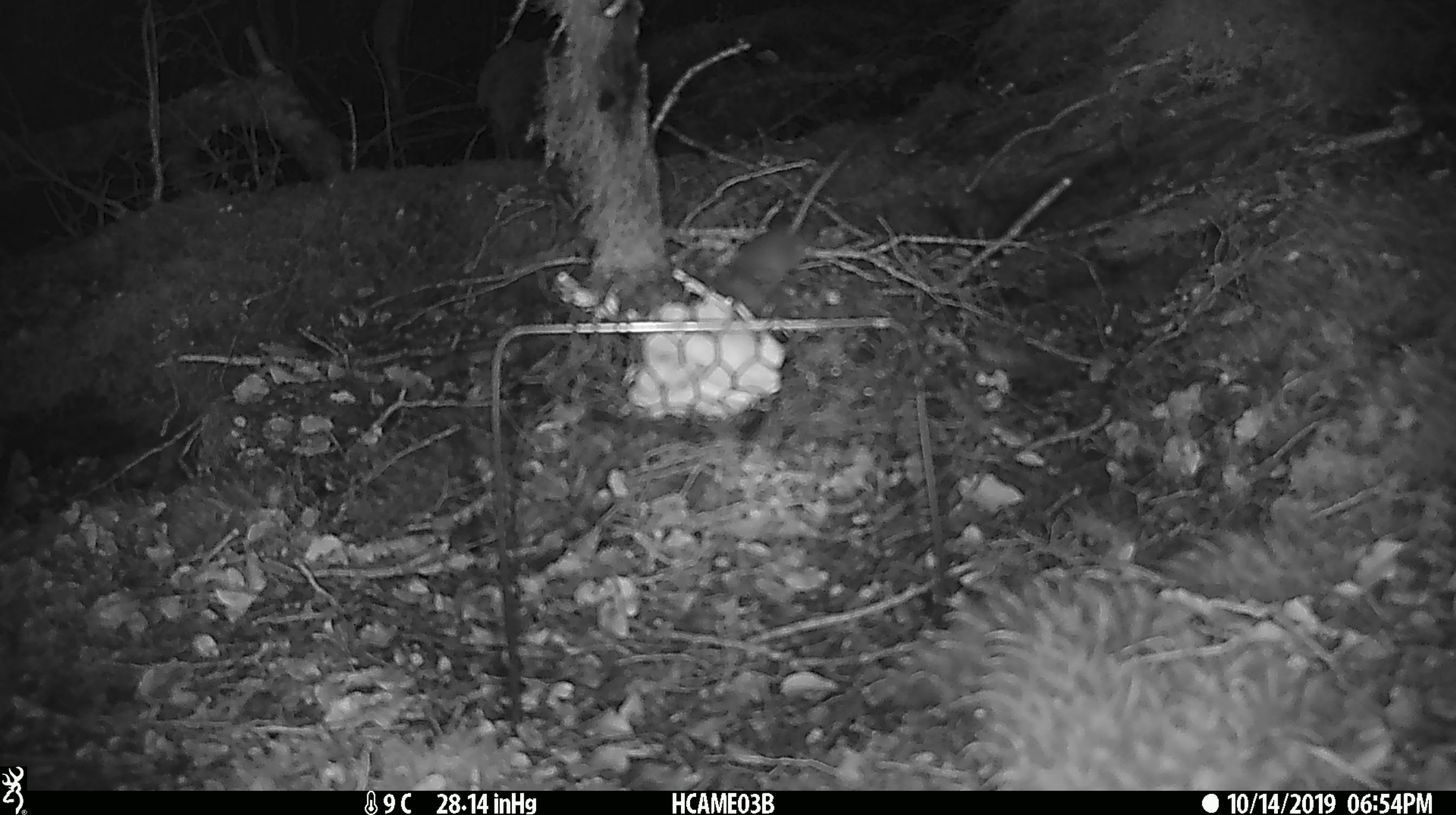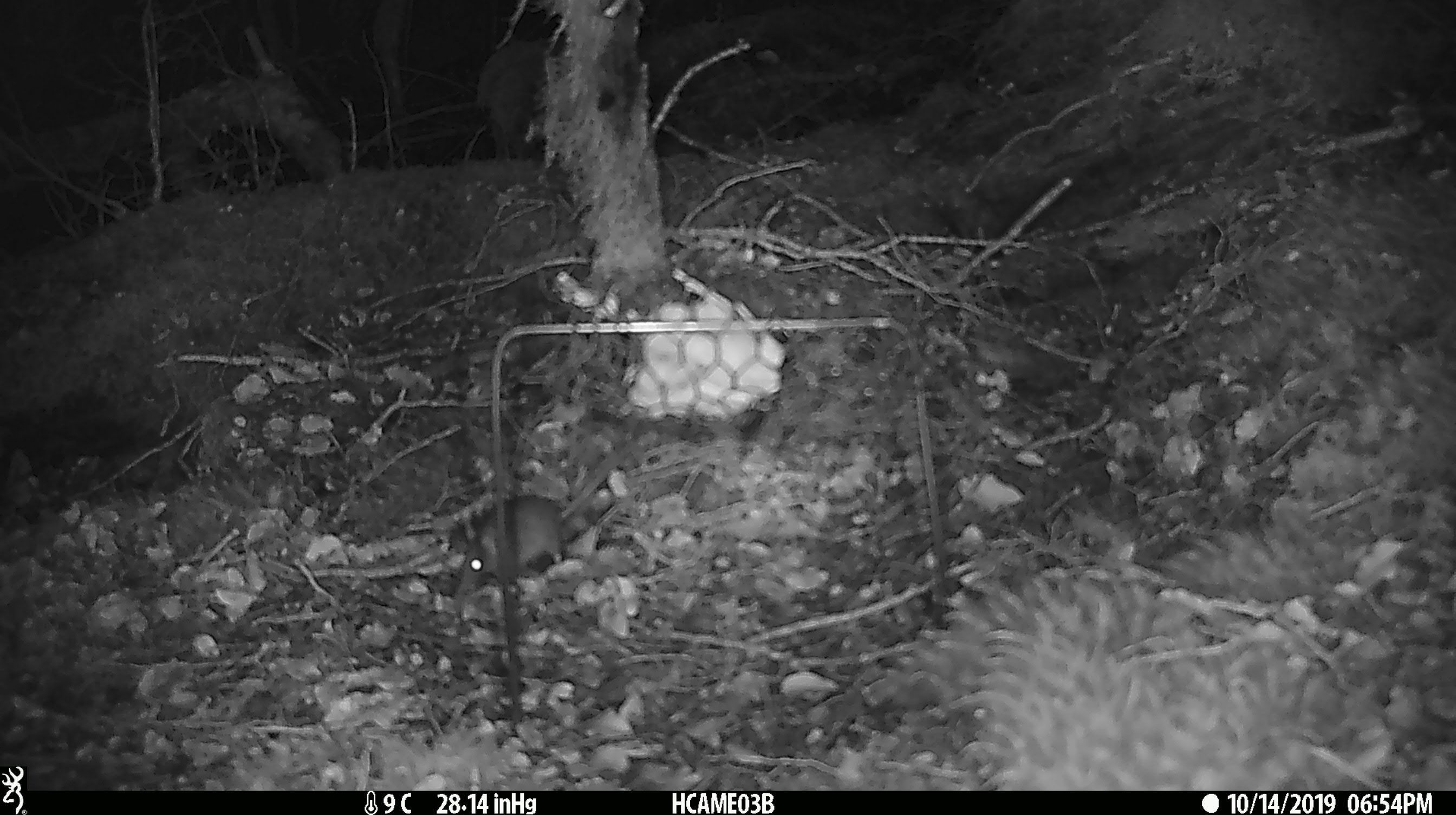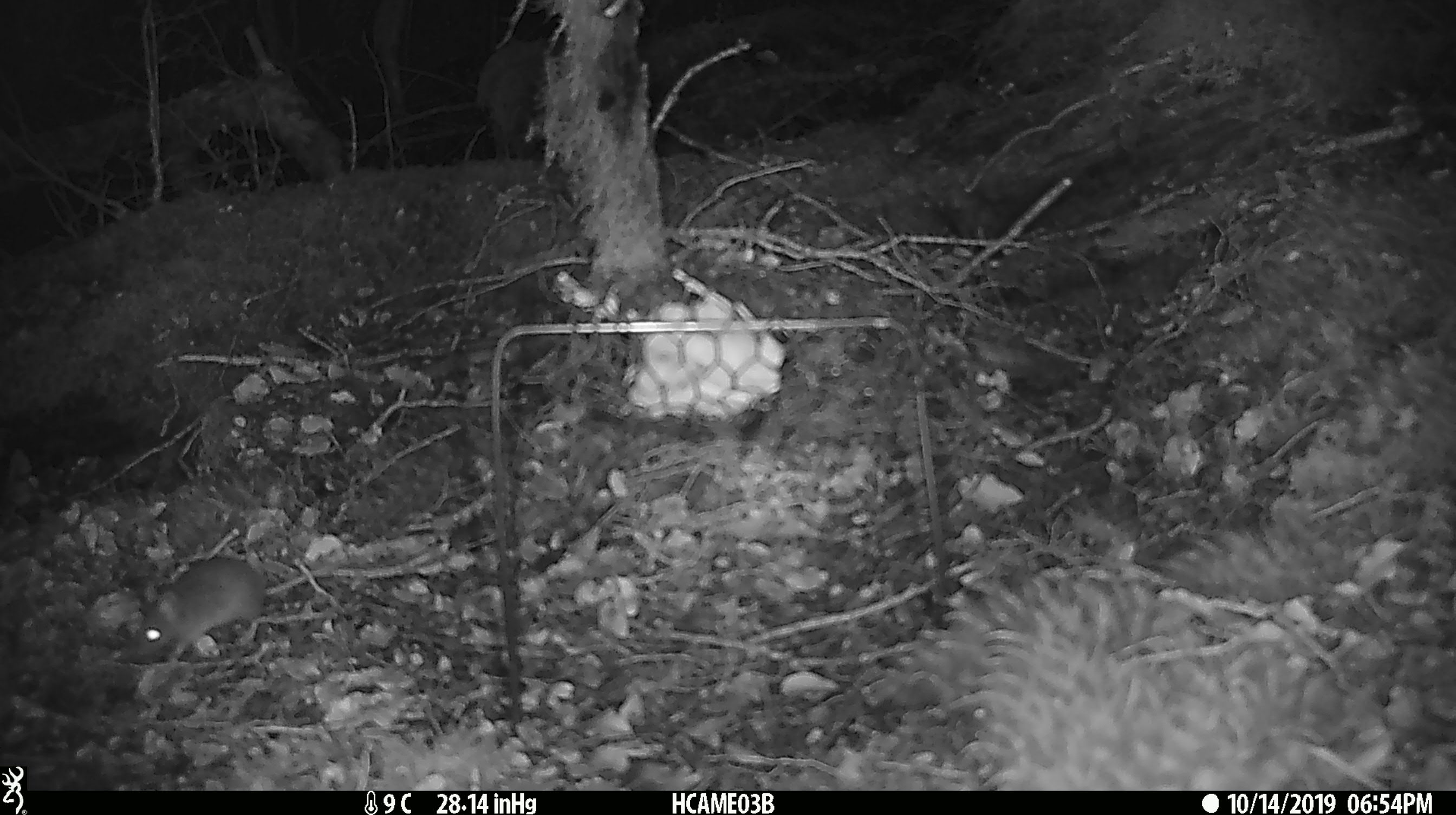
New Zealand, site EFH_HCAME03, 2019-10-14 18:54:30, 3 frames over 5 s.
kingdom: Animalia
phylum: Chordata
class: Mammalia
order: Rodentia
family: Muridae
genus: Mus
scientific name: Mus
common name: mouse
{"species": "mouse (Mus)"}